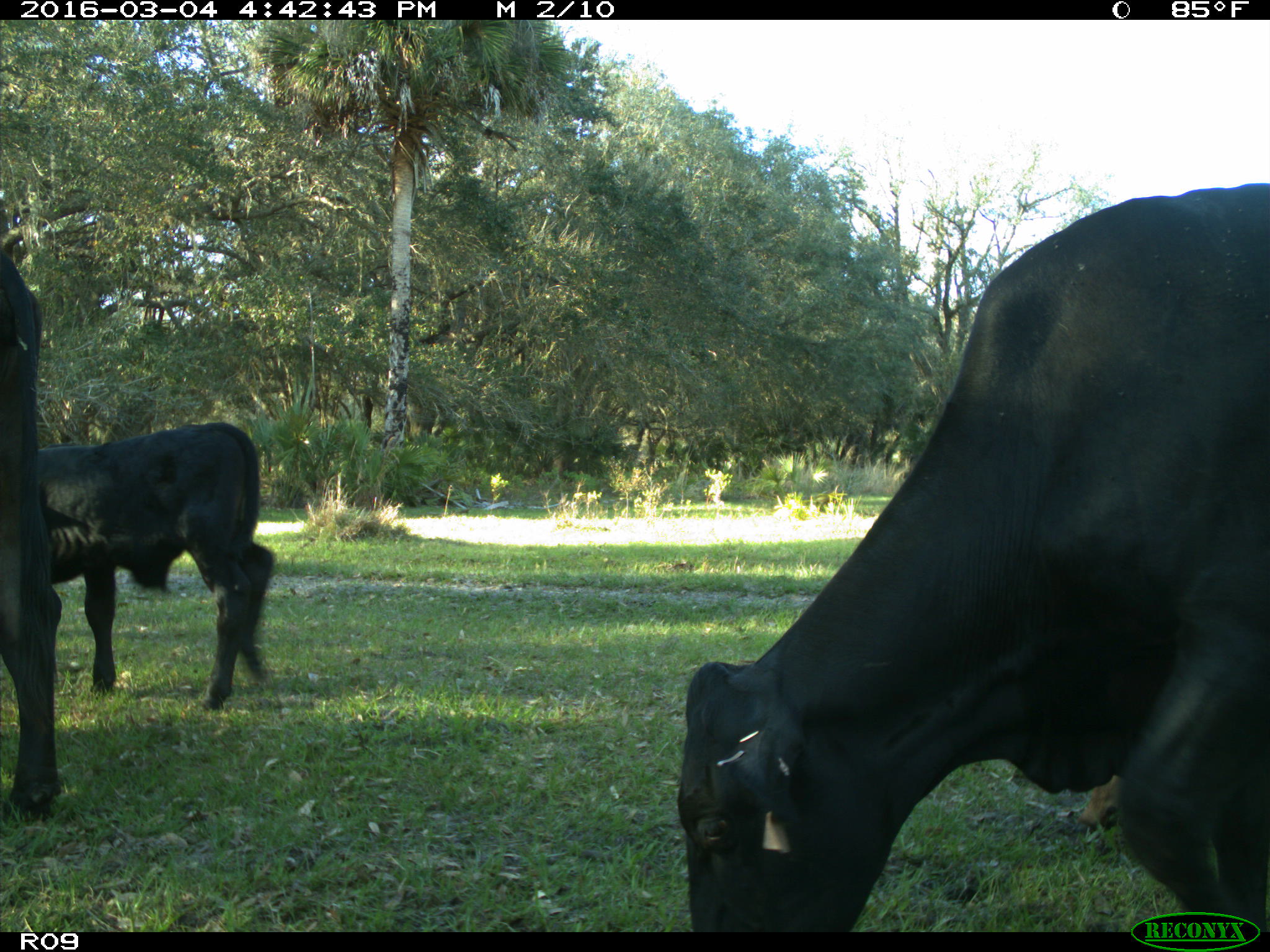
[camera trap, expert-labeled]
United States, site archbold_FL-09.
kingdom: Animalia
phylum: Chordata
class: Mammalia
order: Artiodactyla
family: Bovidae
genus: Bos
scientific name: Bos taurus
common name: domestic cow